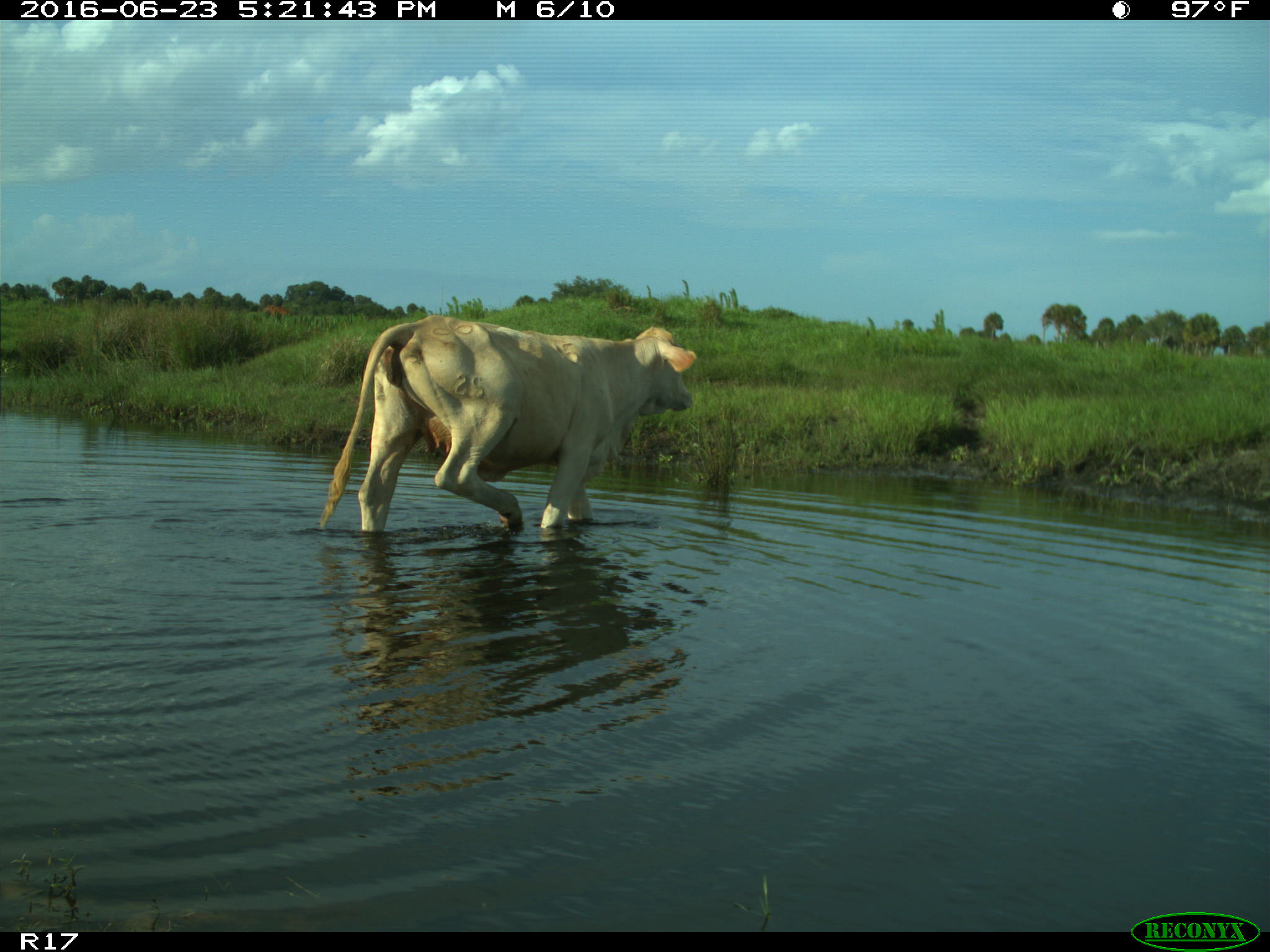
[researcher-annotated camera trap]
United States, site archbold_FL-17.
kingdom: Animalia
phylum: Chordata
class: Mammalia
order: Artiodactyla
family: Bovidae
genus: Bos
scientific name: Bos taurus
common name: domestic cow